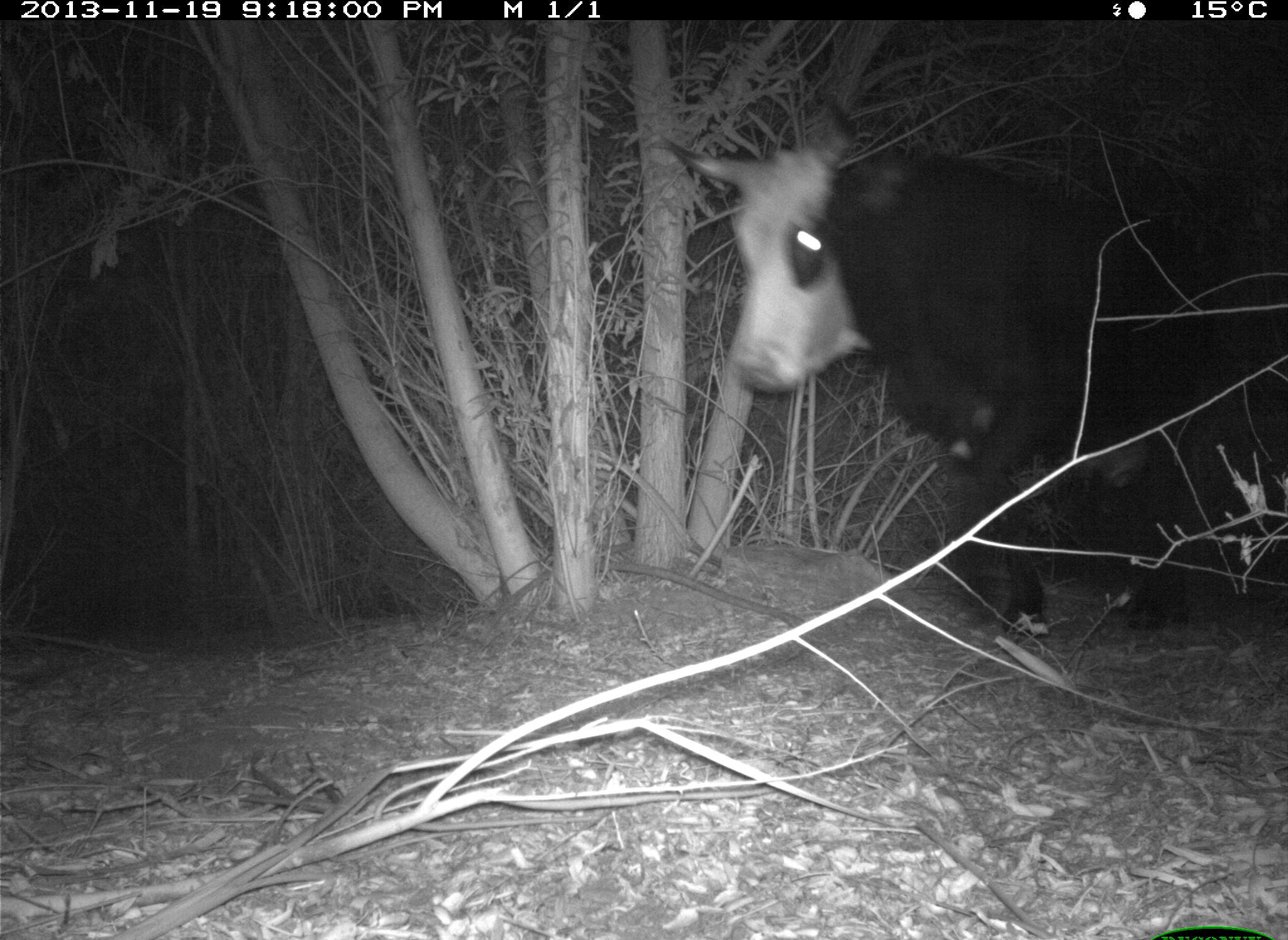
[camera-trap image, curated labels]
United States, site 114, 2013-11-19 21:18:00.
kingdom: Animalia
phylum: Chordata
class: Mammalia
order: Artiodactyla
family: Bovidae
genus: Bos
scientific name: Bos taurus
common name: cow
Cow (Bos taurus).